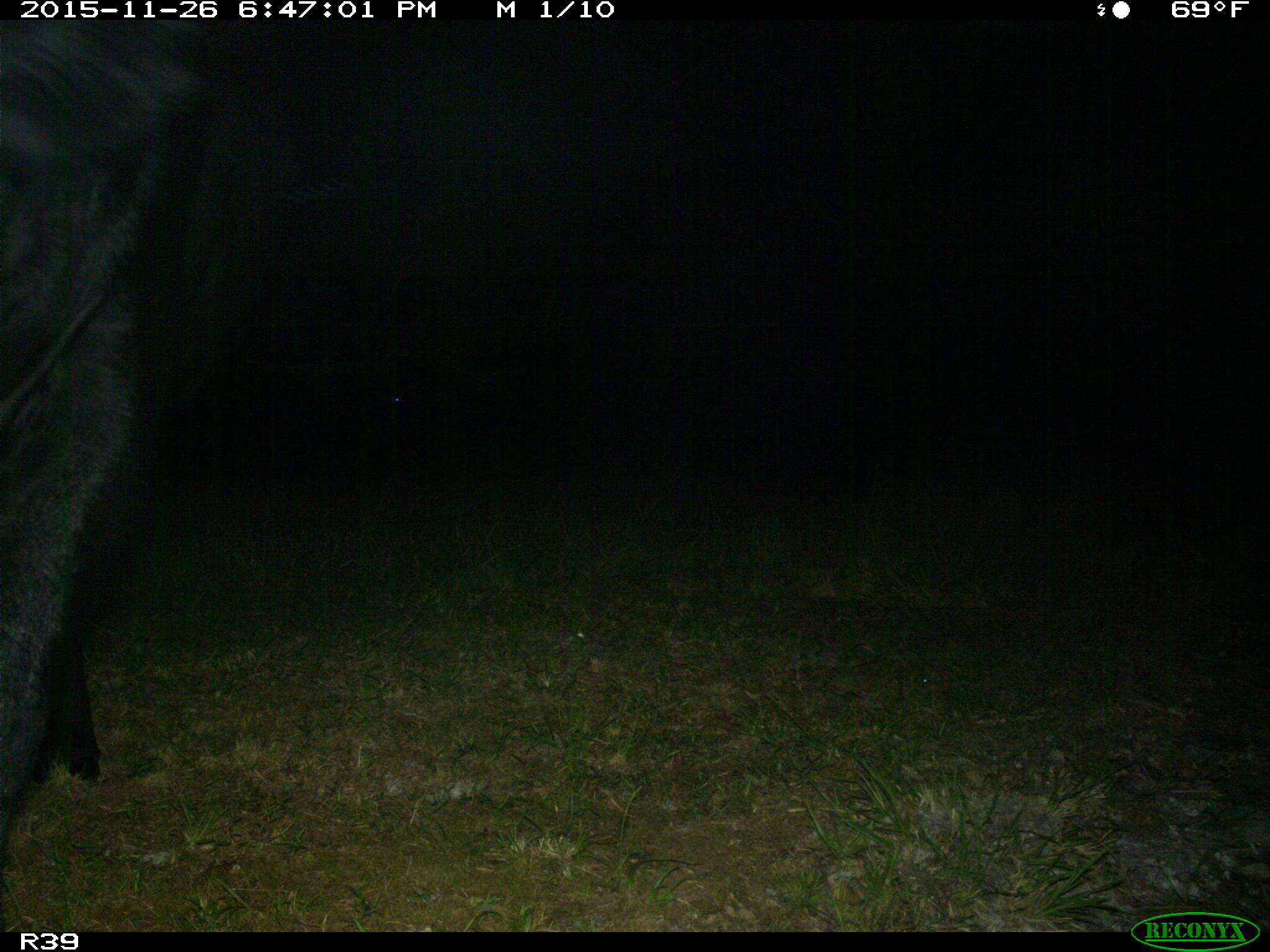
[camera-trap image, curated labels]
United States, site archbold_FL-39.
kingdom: Animalia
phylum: Chordata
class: Mammalia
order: Artiodactyla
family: Bovidae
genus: Bos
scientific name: Bos taurus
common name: domestic cow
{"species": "Bos taurus (domestic cow)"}